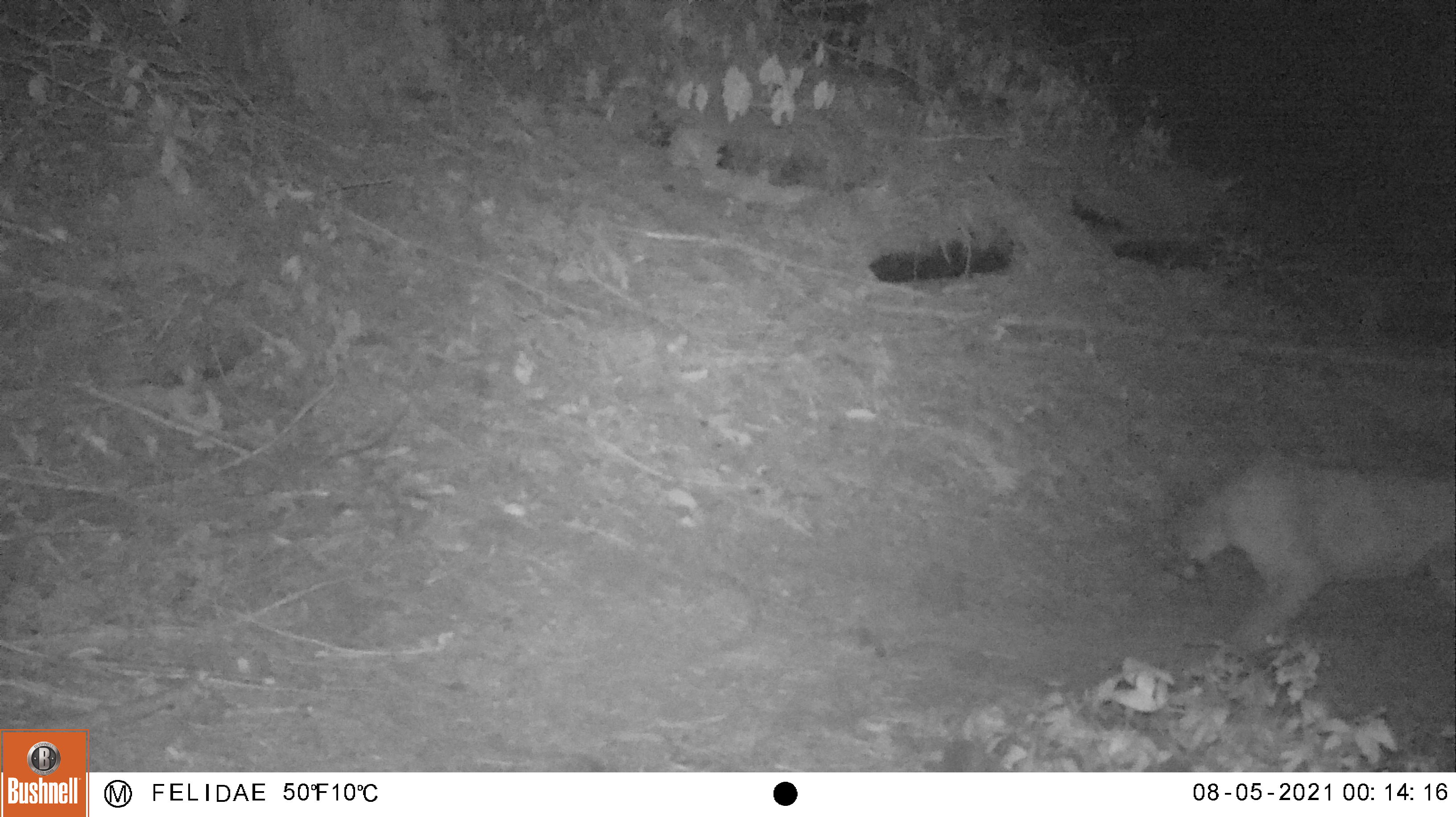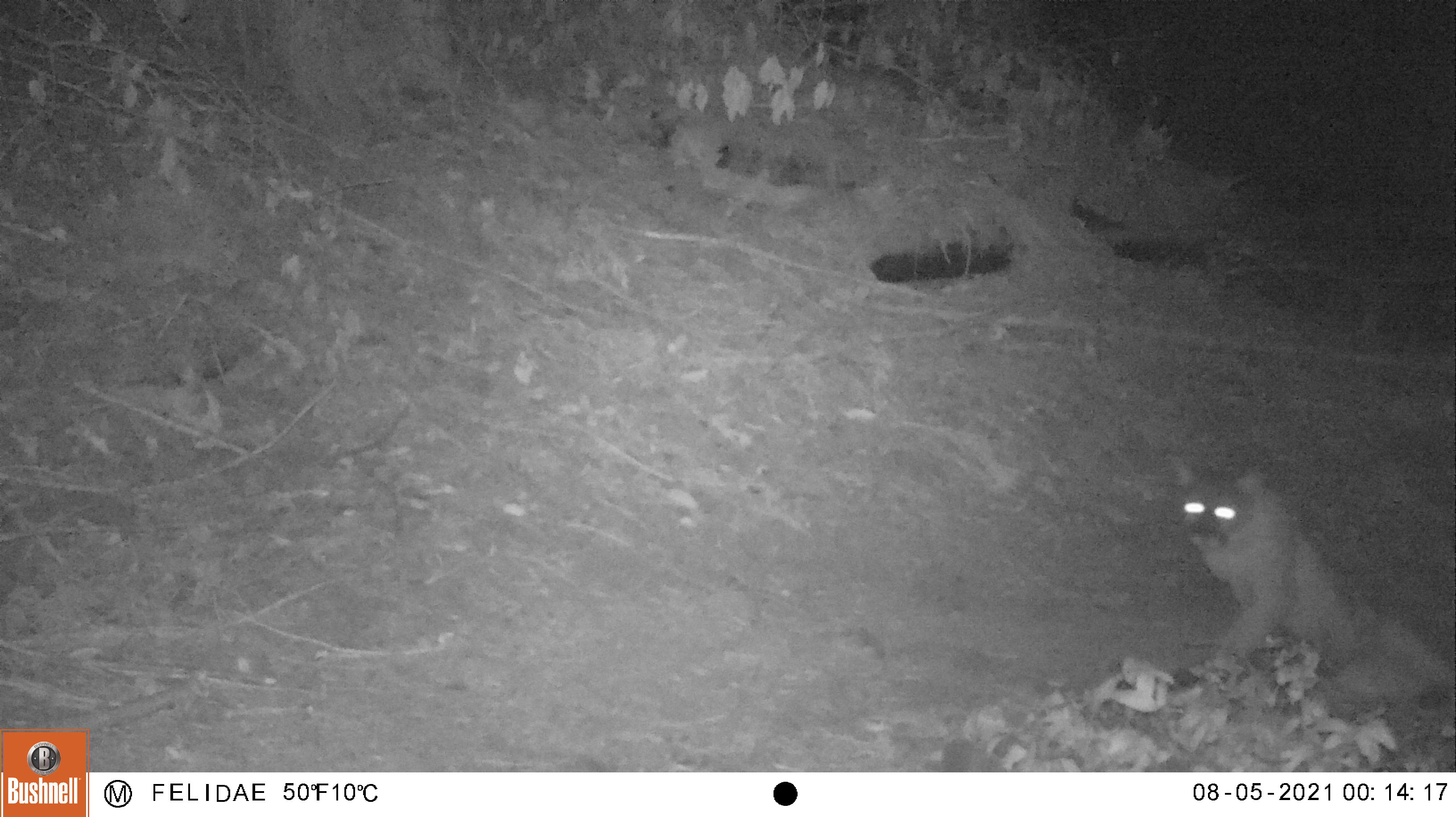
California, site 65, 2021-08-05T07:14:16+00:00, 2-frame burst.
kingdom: Animalia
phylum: Chordata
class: Mammalia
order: Carnivora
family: Felidae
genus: Puma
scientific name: Puma concolor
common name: puma